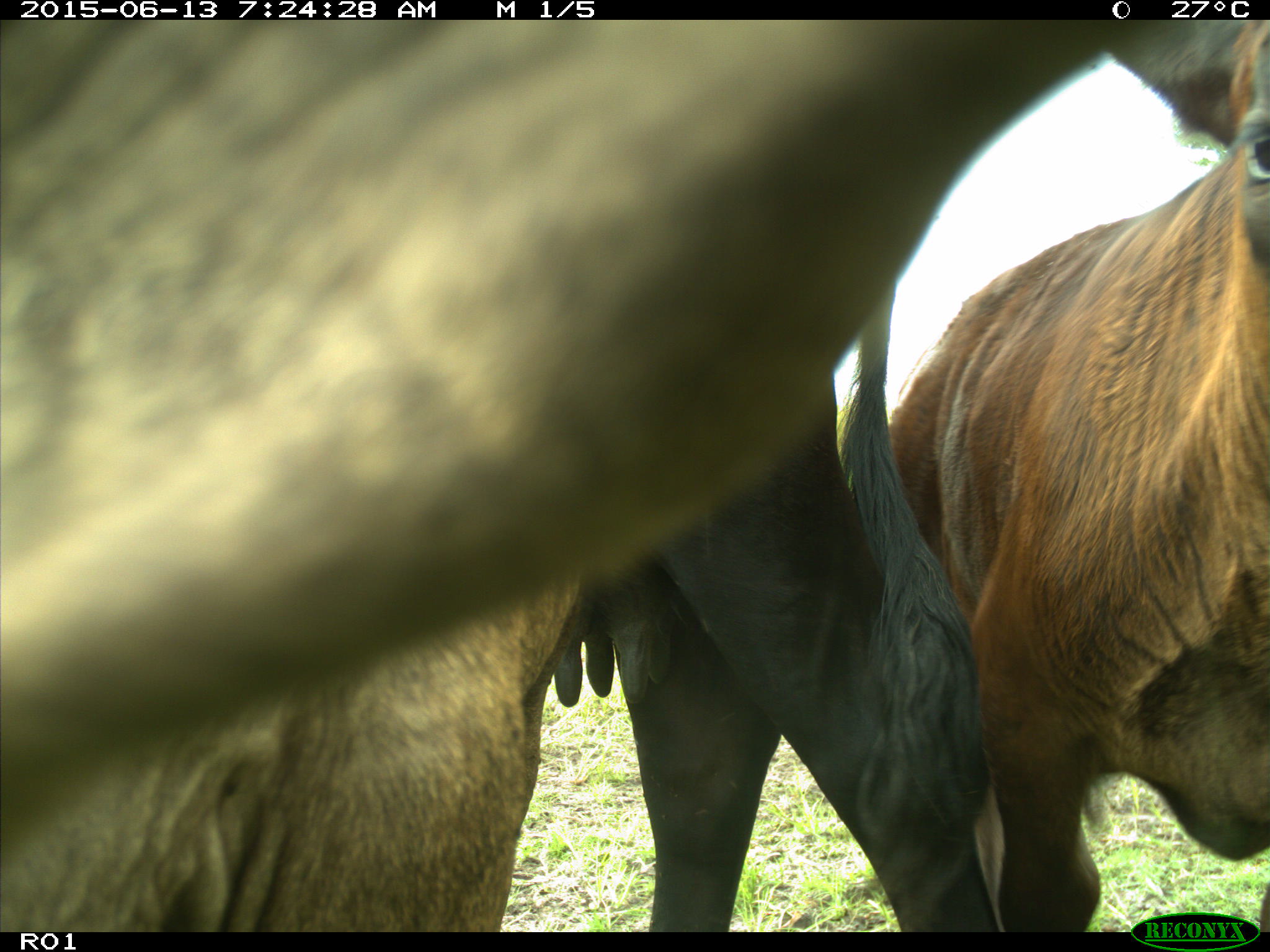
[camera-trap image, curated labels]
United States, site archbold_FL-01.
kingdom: Animalia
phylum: Chordata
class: Mammalia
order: Artiodactyla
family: Bovidae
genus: Bos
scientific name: Bos taurus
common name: domestic cow